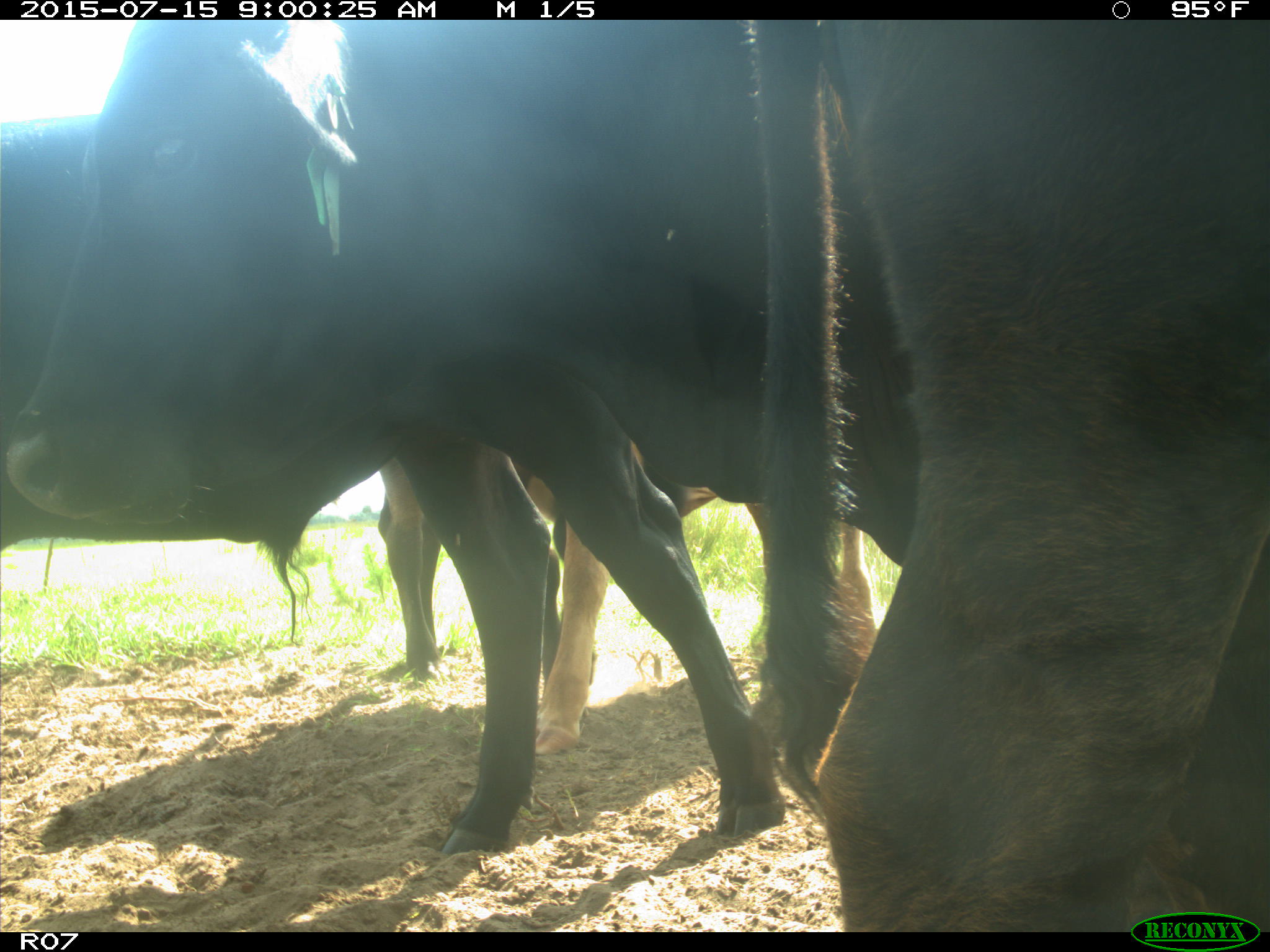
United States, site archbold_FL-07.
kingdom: Animalia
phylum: Chordata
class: Mammalia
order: Artiodactyla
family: Bovidae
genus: Bos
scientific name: Bos taurus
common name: domestic cow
Bos taurus (domestic cow).